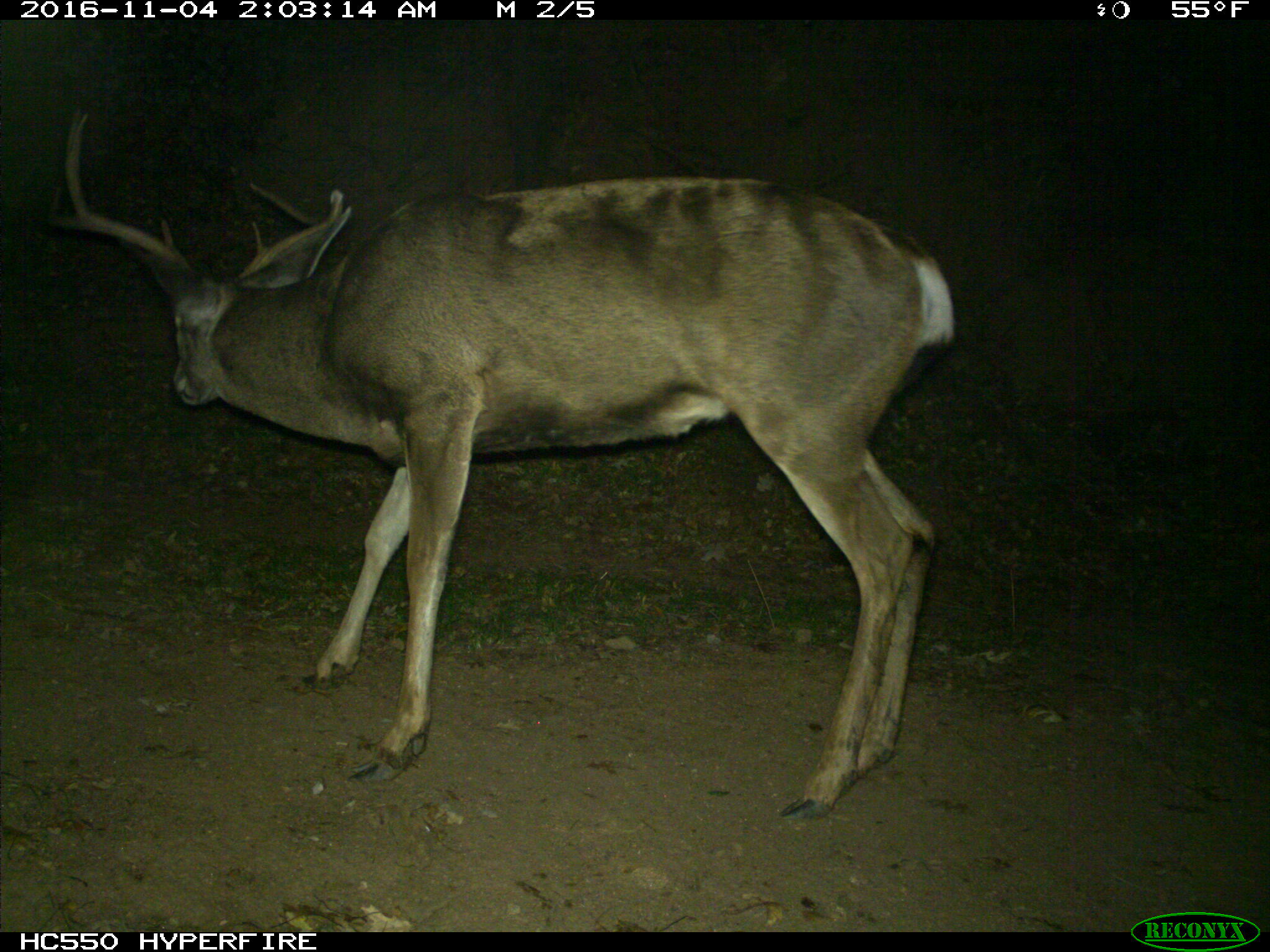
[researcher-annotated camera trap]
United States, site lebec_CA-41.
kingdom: Animalia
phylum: Chordata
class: Mammalia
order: Artiodactyla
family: Cervidae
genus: Odocoileus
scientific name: Odocoileus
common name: deer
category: unidentified deer